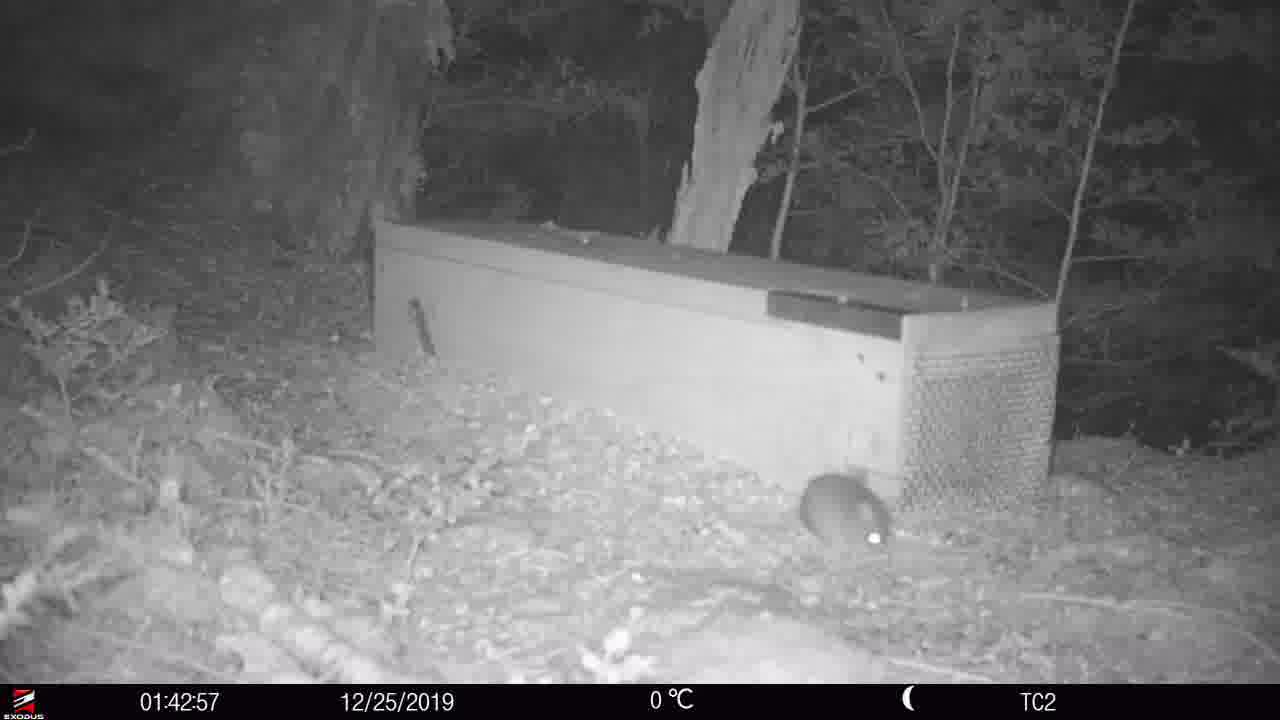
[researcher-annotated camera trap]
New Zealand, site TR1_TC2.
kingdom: Animalia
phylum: Chordata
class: Mammalia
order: Rodentia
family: Muridae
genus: Rattus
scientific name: Rattus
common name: rat